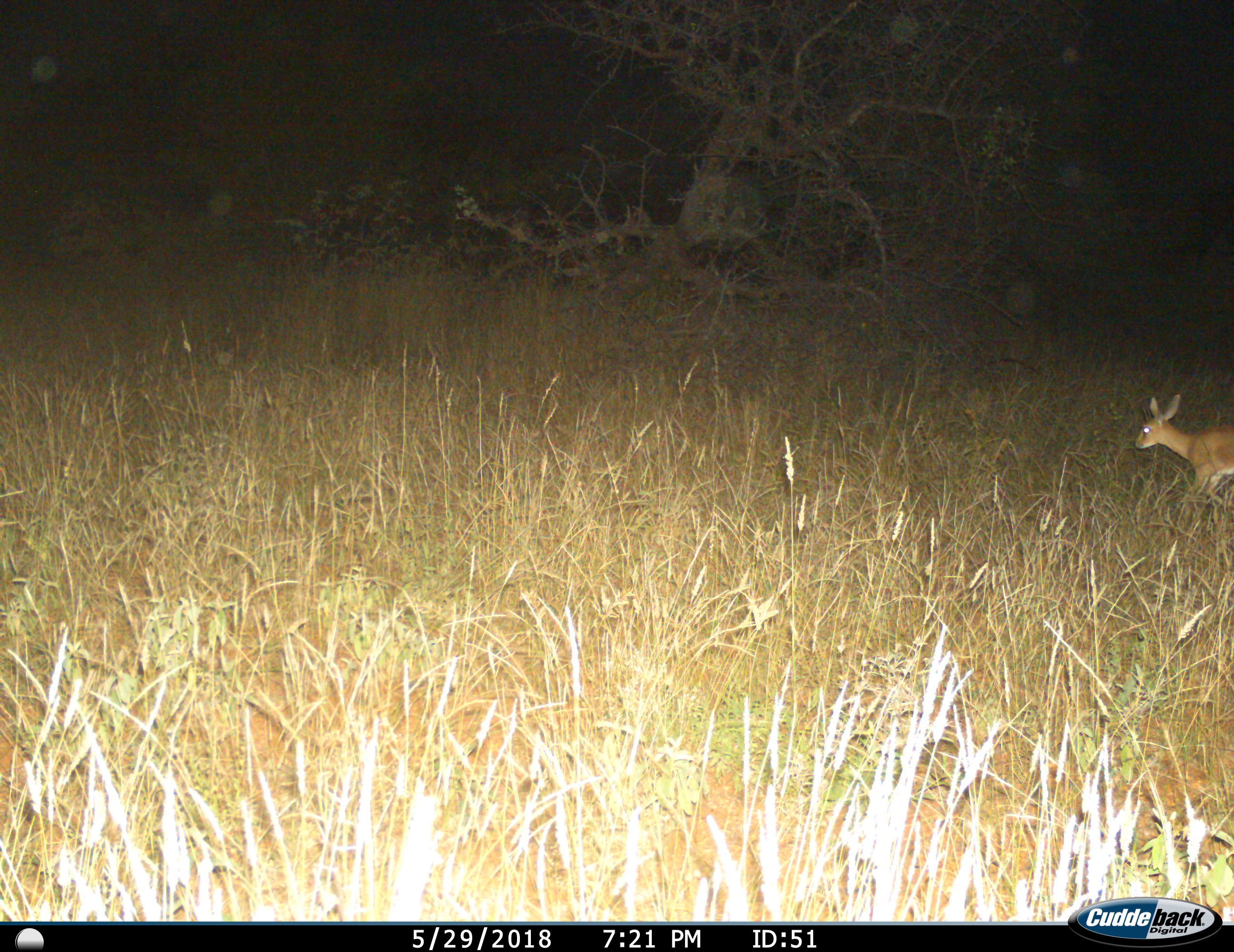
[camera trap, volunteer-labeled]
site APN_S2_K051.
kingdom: Animalia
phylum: Chordata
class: Mammalia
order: Artiodactyla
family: Bovidae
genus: Madoqua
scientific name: Madoqua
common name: dik-dik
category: dikdik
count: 1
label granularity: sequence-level